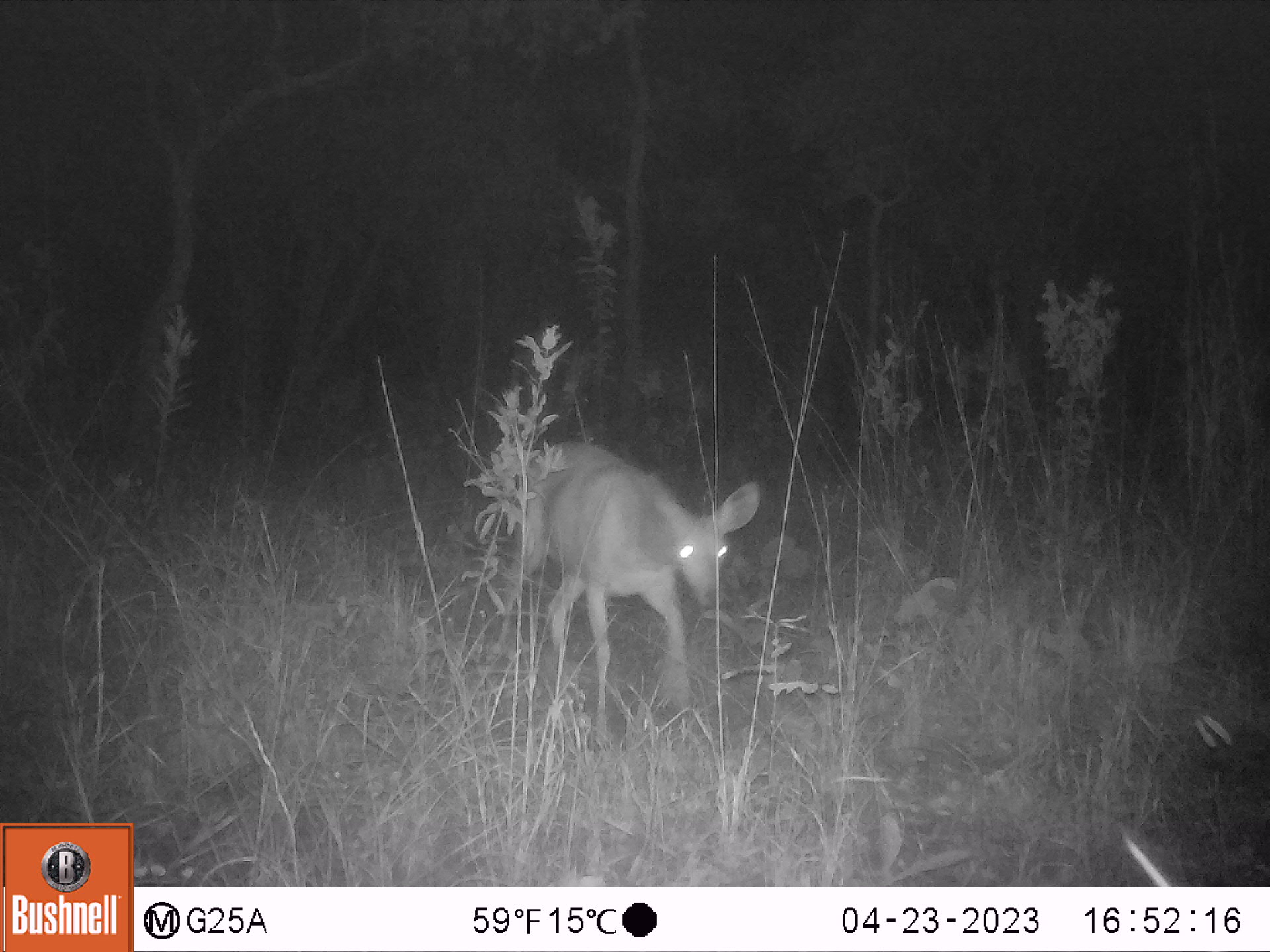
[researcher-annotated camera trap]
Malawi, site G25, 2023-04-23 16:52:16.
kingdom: Animalia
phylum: Chordata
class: Mammalia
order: Artiodactyla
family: Bovidae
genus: Redunca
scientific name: Redunca arundinum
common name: southern reedbuck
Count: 1.